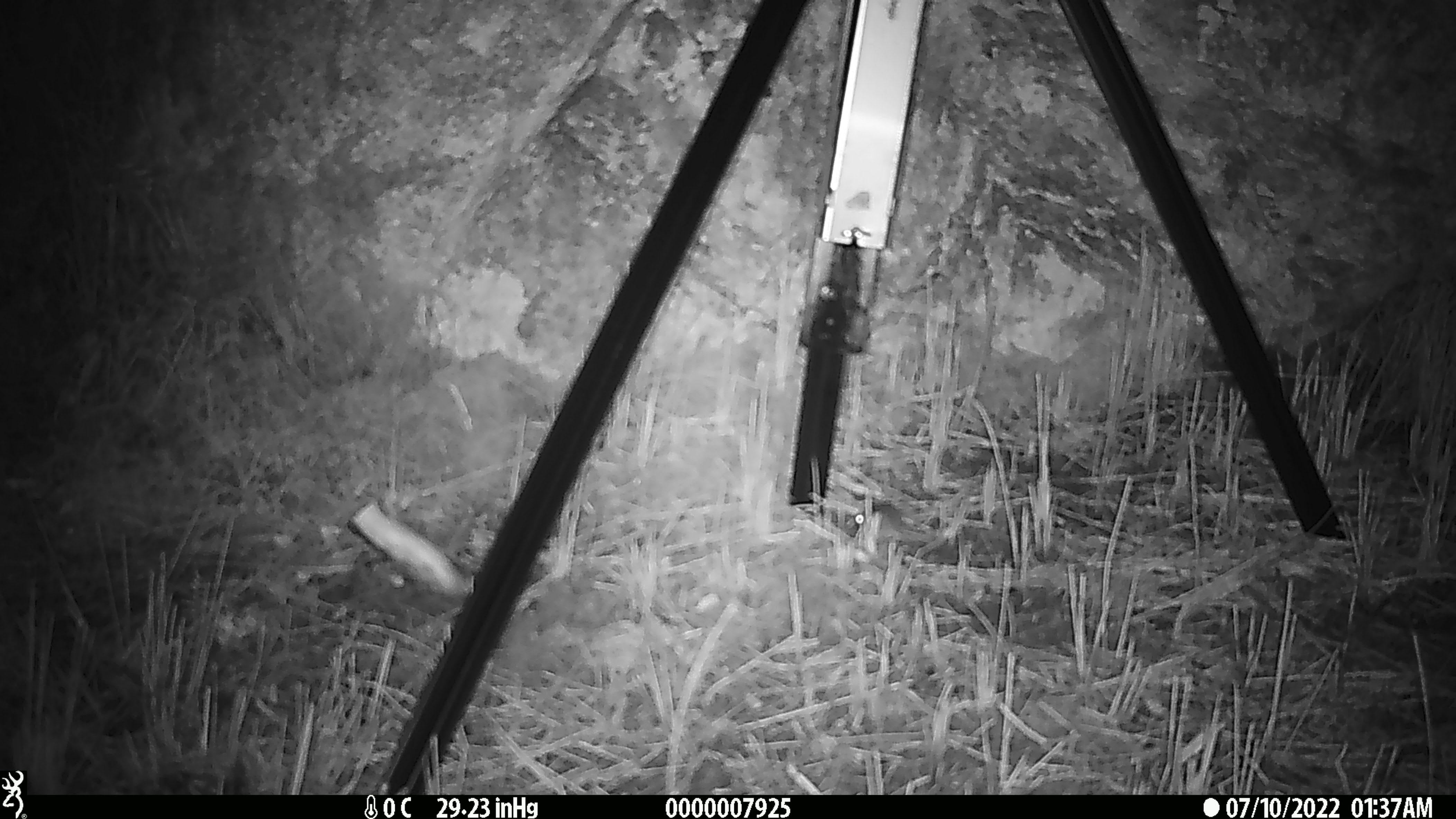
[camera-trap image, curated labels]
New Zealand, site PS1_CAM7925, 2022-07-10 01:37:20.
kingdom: Animalia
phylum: Chordata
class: Mammalia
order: Rodentia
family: Muridae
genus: Mus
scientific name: Mus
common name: mouse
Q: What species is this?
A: Mouse (Mus).